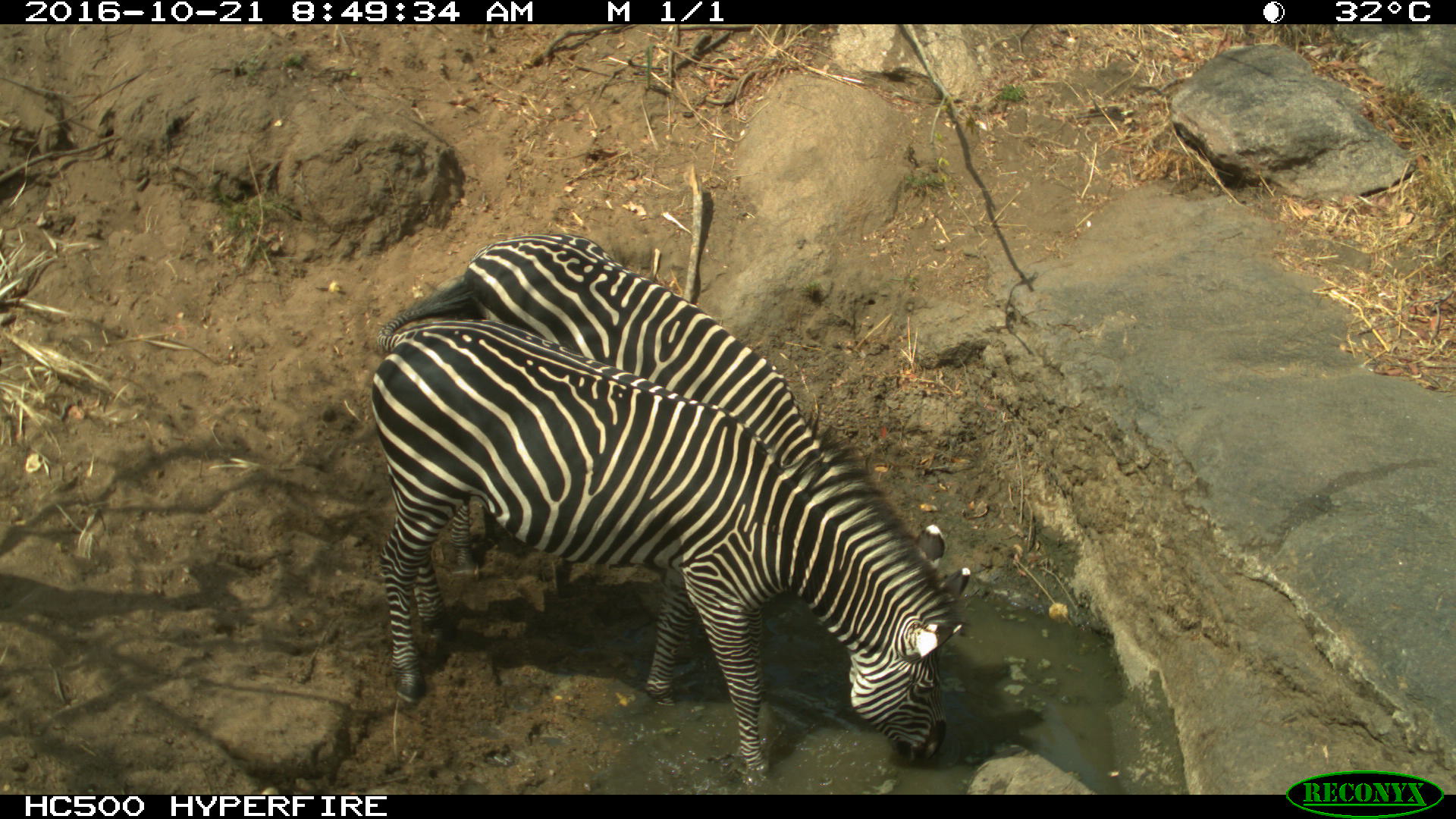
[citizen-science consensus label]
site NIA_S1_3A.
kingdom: Animalia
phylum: Chordata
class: Mammalia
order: Perissodactyla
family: Equidae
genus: Equus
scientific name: Equus quagga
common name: plains zebra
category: zebraplains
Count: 2.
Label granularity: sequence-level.